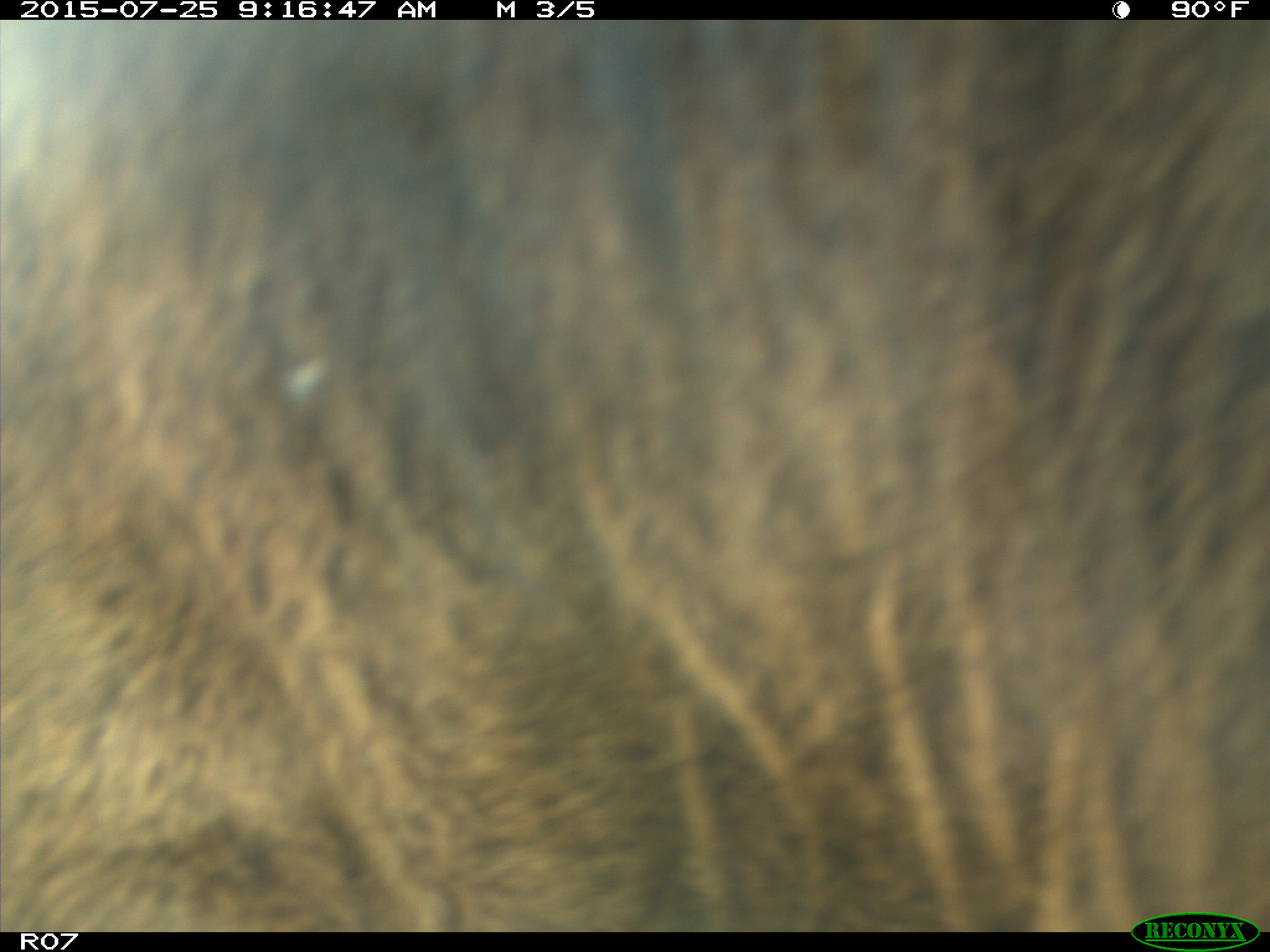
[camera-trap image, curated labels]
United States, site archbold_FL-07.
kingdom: Animalia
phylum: Chordata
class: Mammalia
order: Artiodactyla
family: Bovidae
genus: Bos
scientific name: Bos taurus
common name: domestic cow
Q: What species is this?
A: Bos taurus (domestic cow).